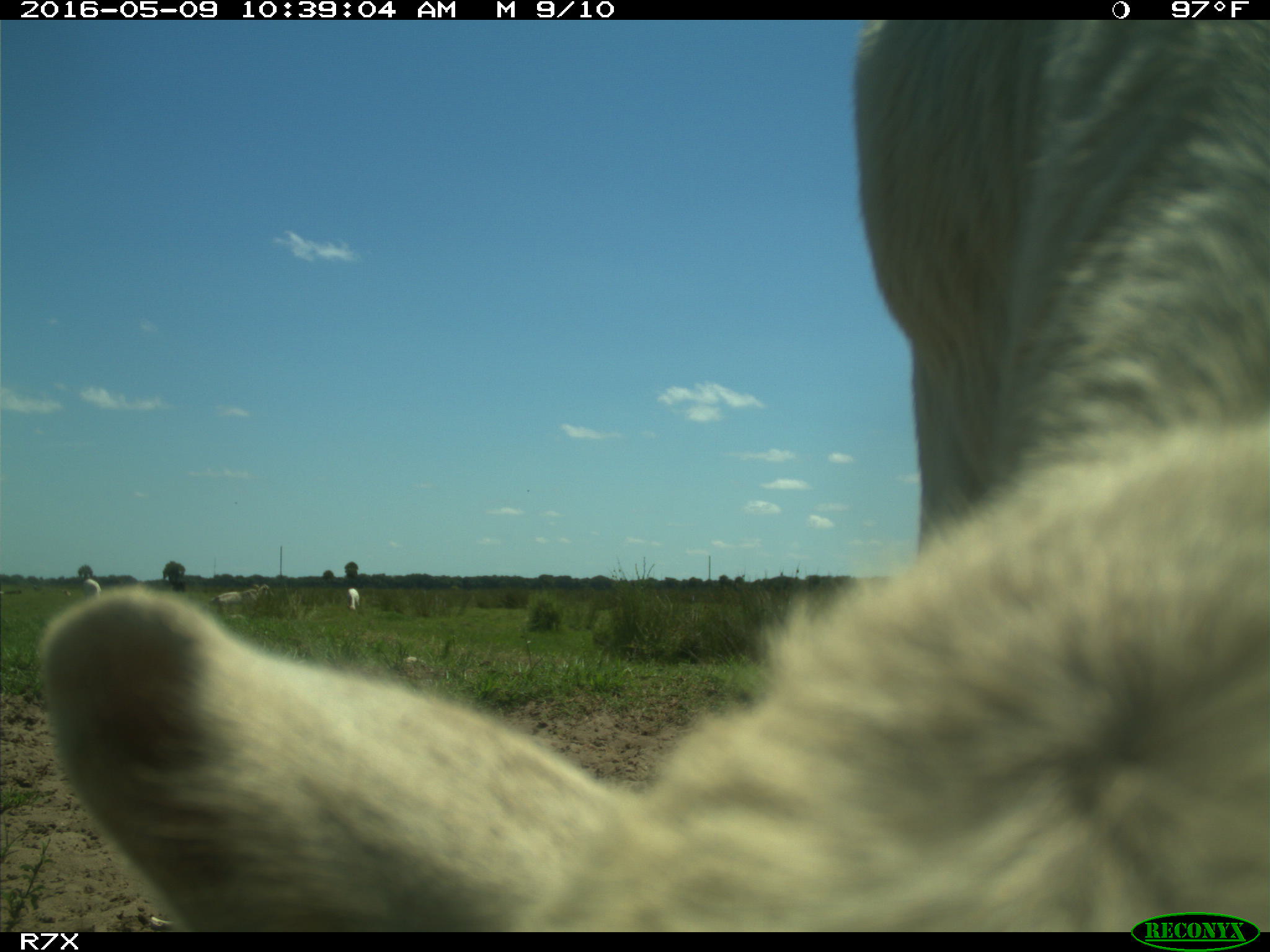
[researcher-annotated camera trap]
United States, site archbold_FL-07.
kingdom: Animalia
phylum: Chordata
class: Mammalia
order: Artiodactyla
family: Bovidae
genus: Bos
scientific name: Bos taurus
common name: domestic cow